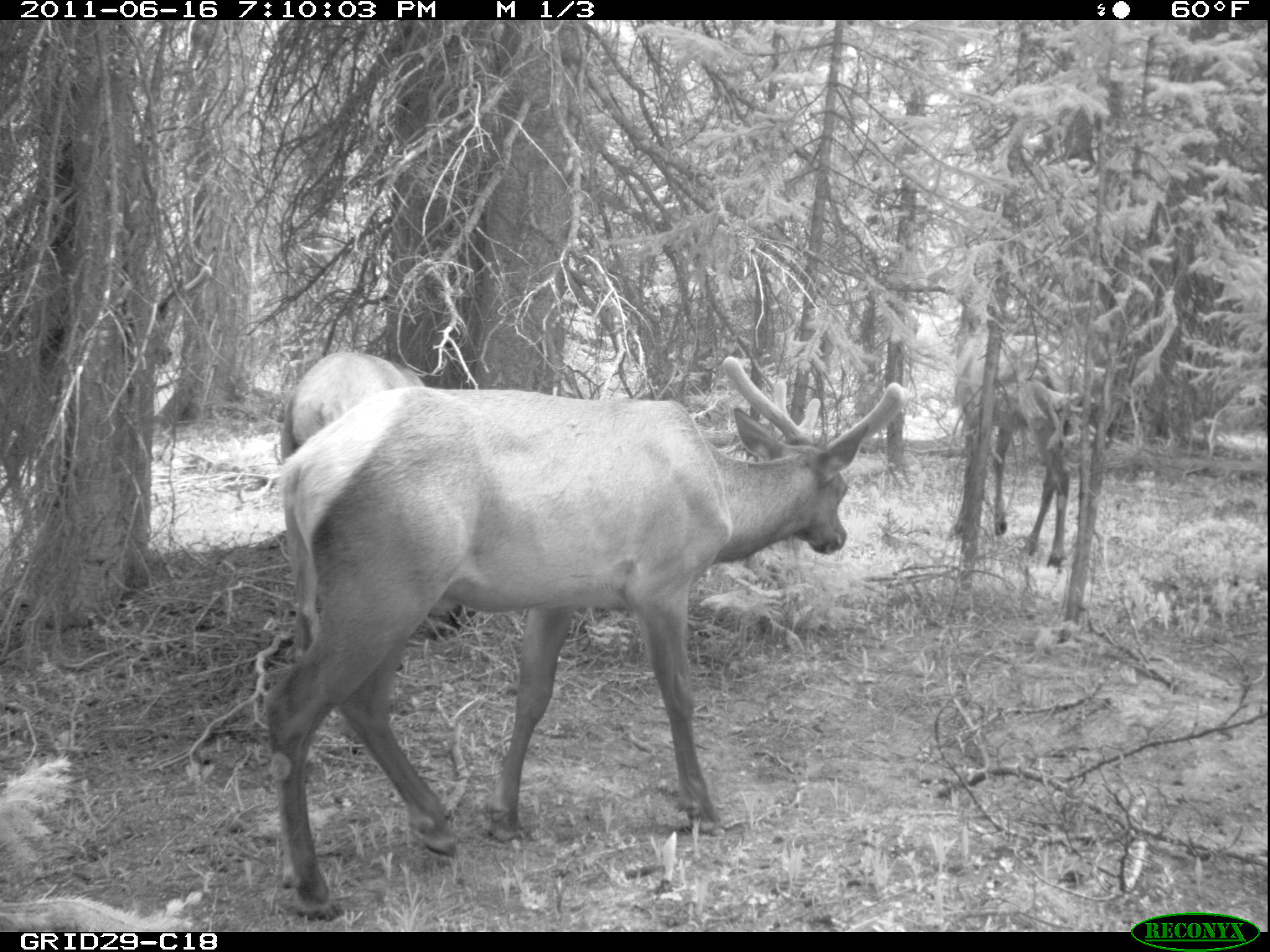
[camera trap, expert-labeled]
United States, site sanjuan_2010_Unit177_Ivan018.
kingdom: Animalia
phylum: Chordata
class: Mammalia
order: Artiodactyla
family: Cervidae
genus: Cervus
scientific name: Cervus elaphus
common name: red deer